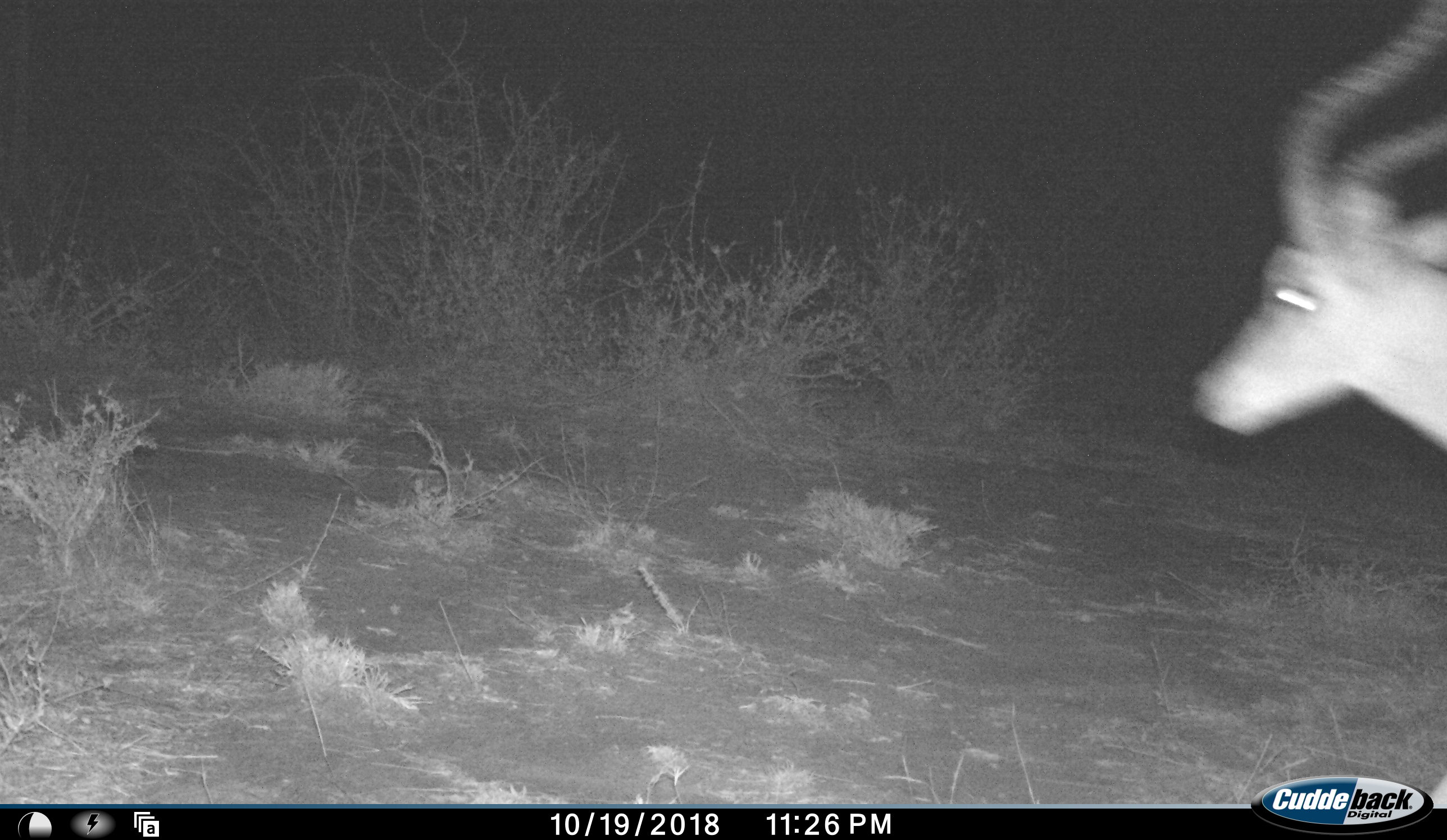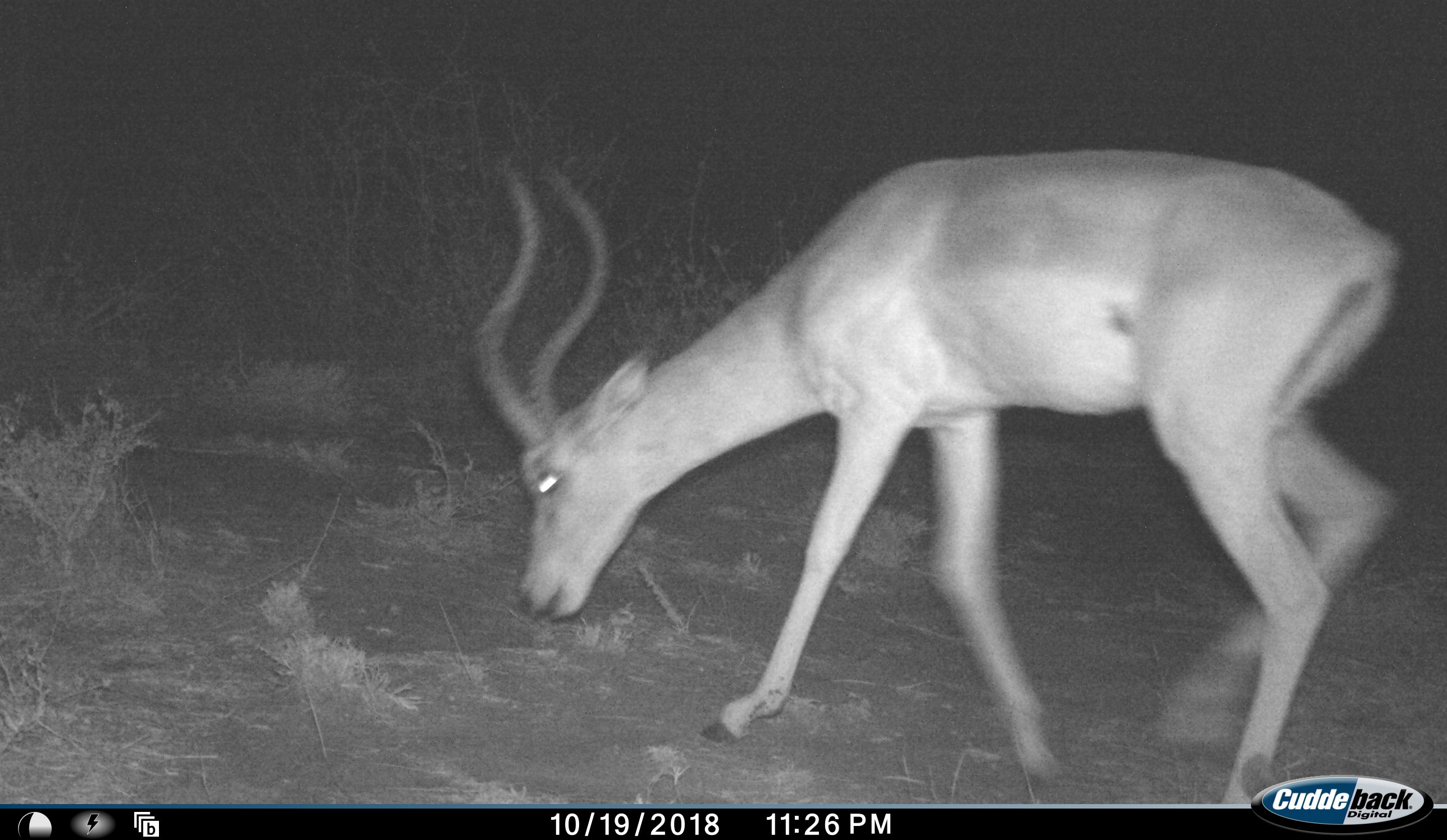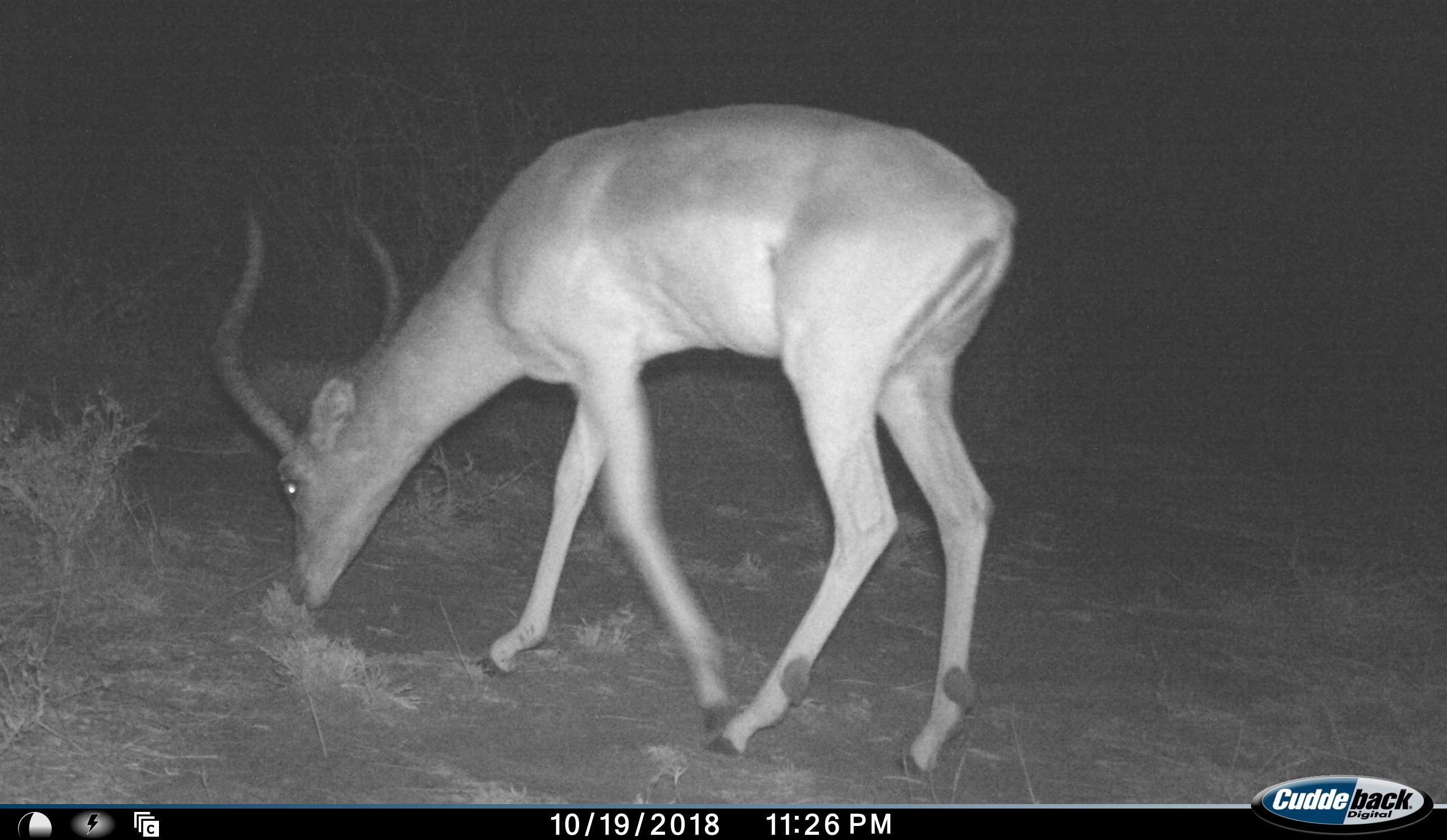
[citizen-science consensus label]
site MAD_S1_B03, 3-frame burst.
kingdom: Animalia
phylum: Chordata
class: Mammalia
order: Artiodactyla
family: Bovidae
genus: Aepyceros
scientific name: Aepyceros melampus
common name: impala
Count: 1.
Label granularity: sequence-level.